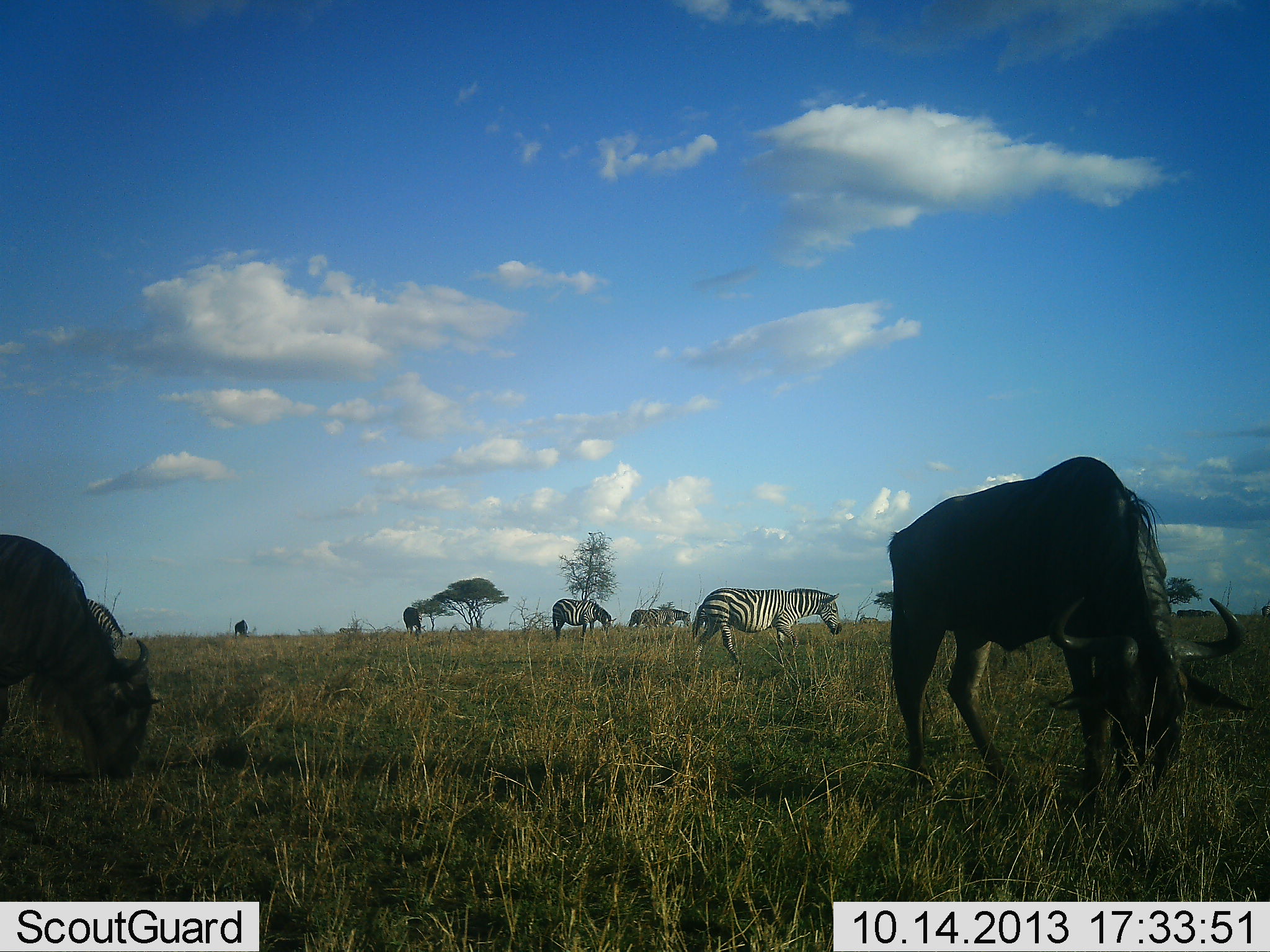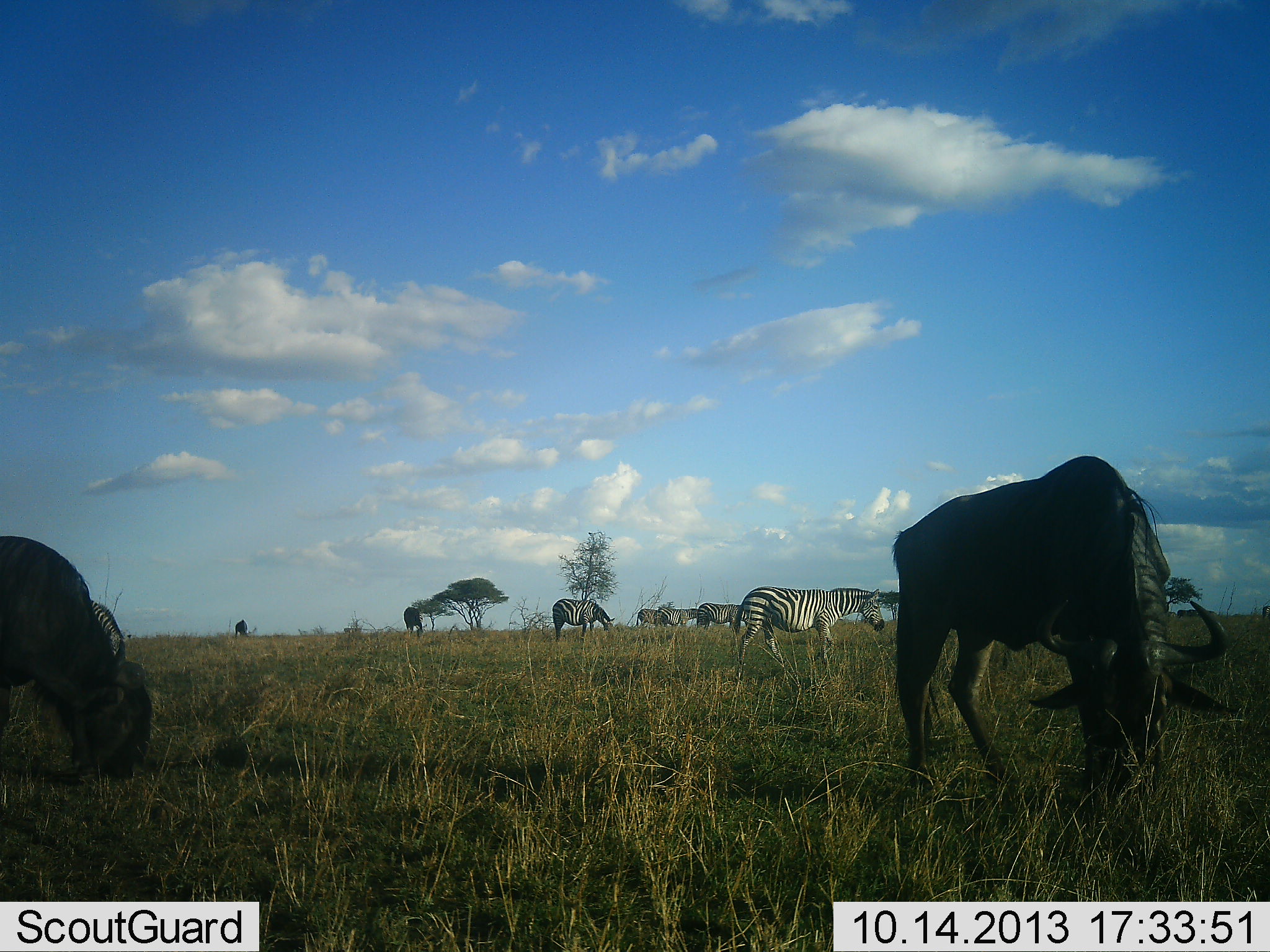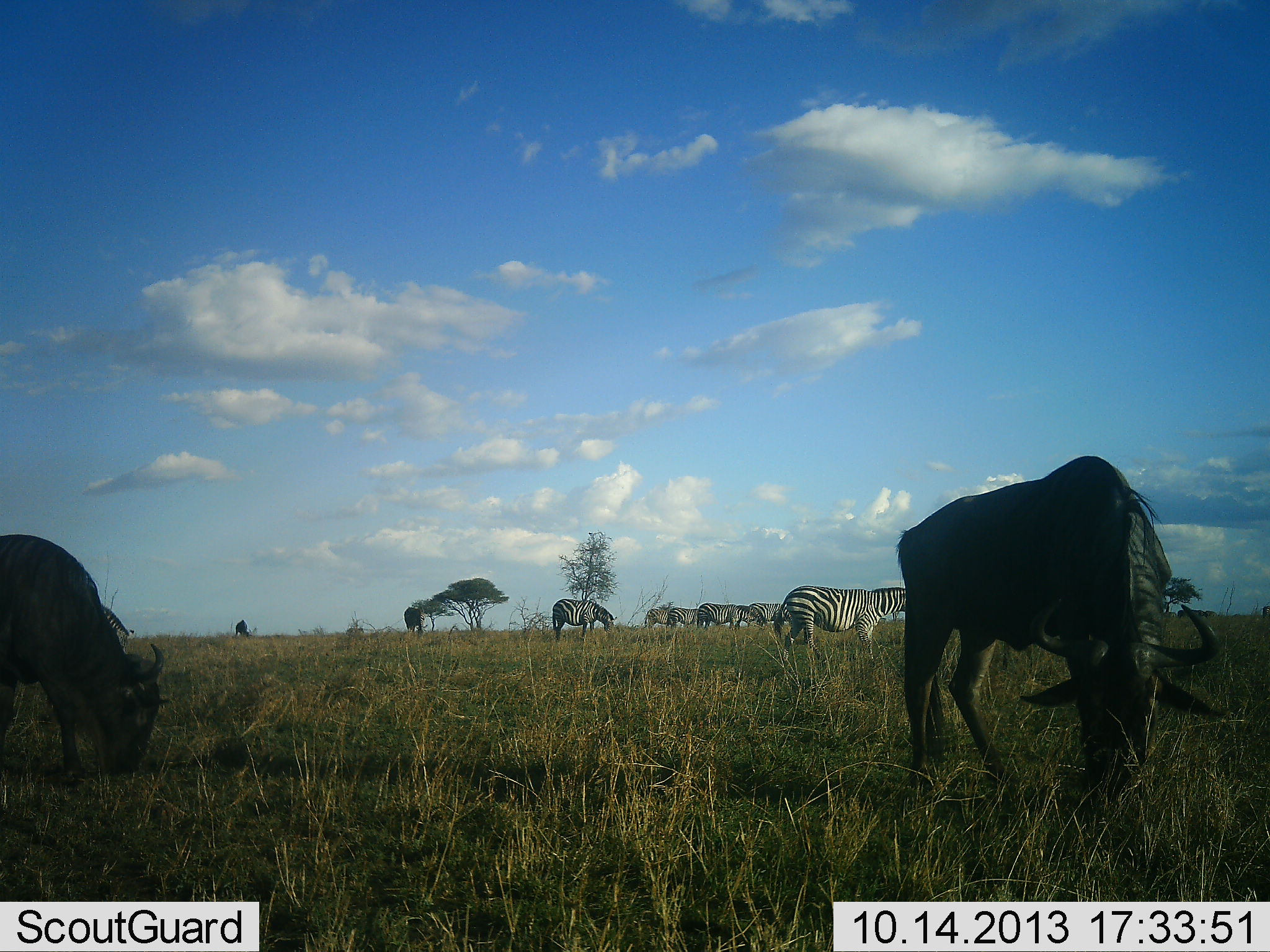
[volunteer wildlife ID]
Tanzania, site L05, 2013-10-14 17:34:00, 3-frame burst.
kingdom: Animalia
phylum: Chordata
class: Mammalia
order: Artiodactyla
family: Bovidae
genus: Connochaetes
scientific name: Connochaetes taurinus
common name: blue wildebeest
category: wildebeest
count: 4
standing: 22%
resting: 0%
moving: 0%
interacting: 0%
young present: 0%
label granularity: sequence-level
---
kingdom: Animalia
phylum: Chordata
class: Mammalia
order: Perissodactyla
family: Equidae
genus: Equus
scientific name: Equus quagga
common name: plains zebra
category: zebra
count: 6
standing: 50%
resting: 0%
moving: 40%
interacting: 0%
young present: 0%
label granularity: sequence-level